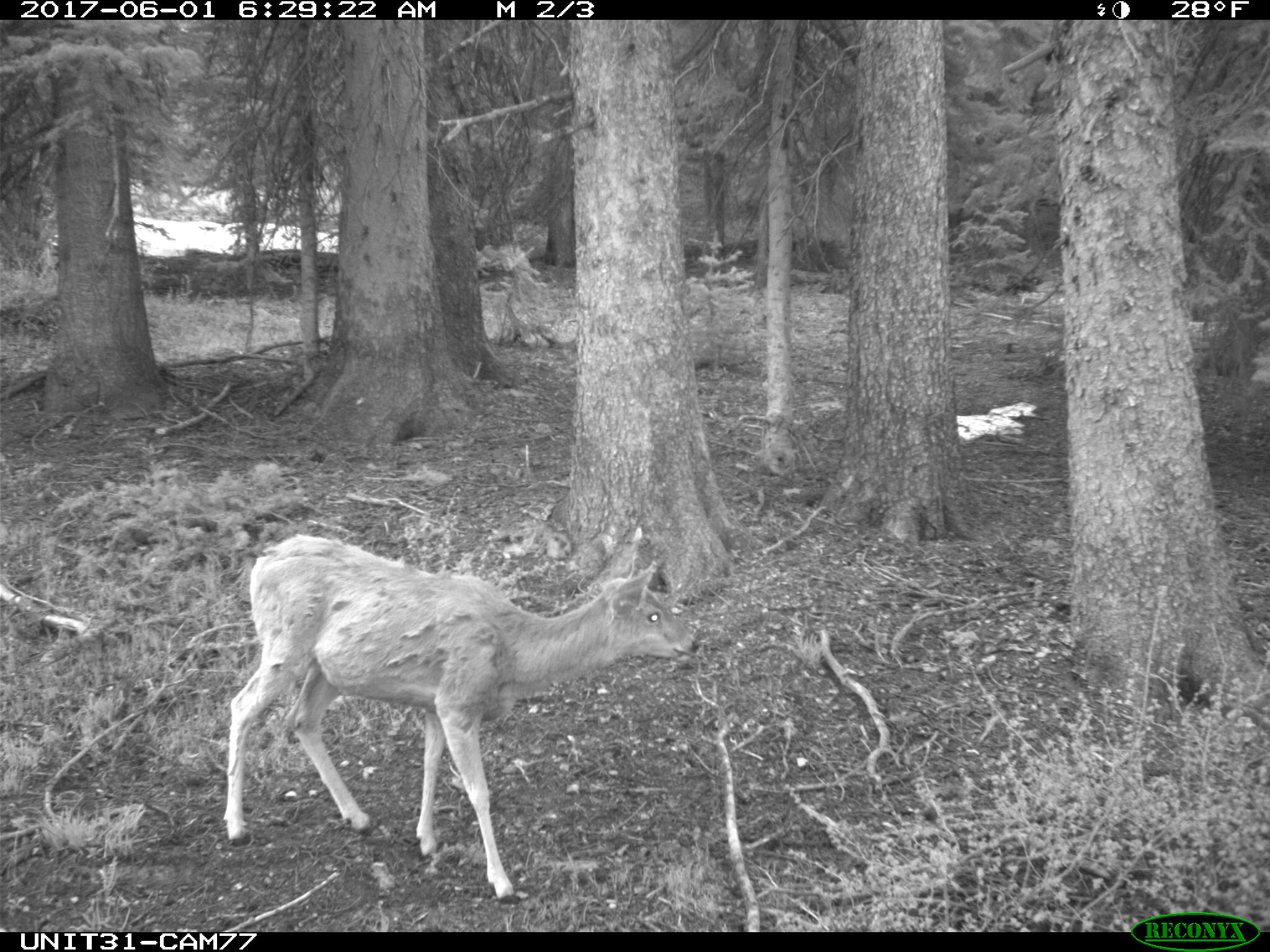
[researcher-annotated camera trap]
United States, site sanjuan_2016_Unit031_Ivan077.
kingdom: Animalia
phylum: Chordata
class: Mammalia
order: Artiodactyla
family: Cervidae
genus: Odocoileus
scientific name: Odocoileus hemionus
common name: mule deer